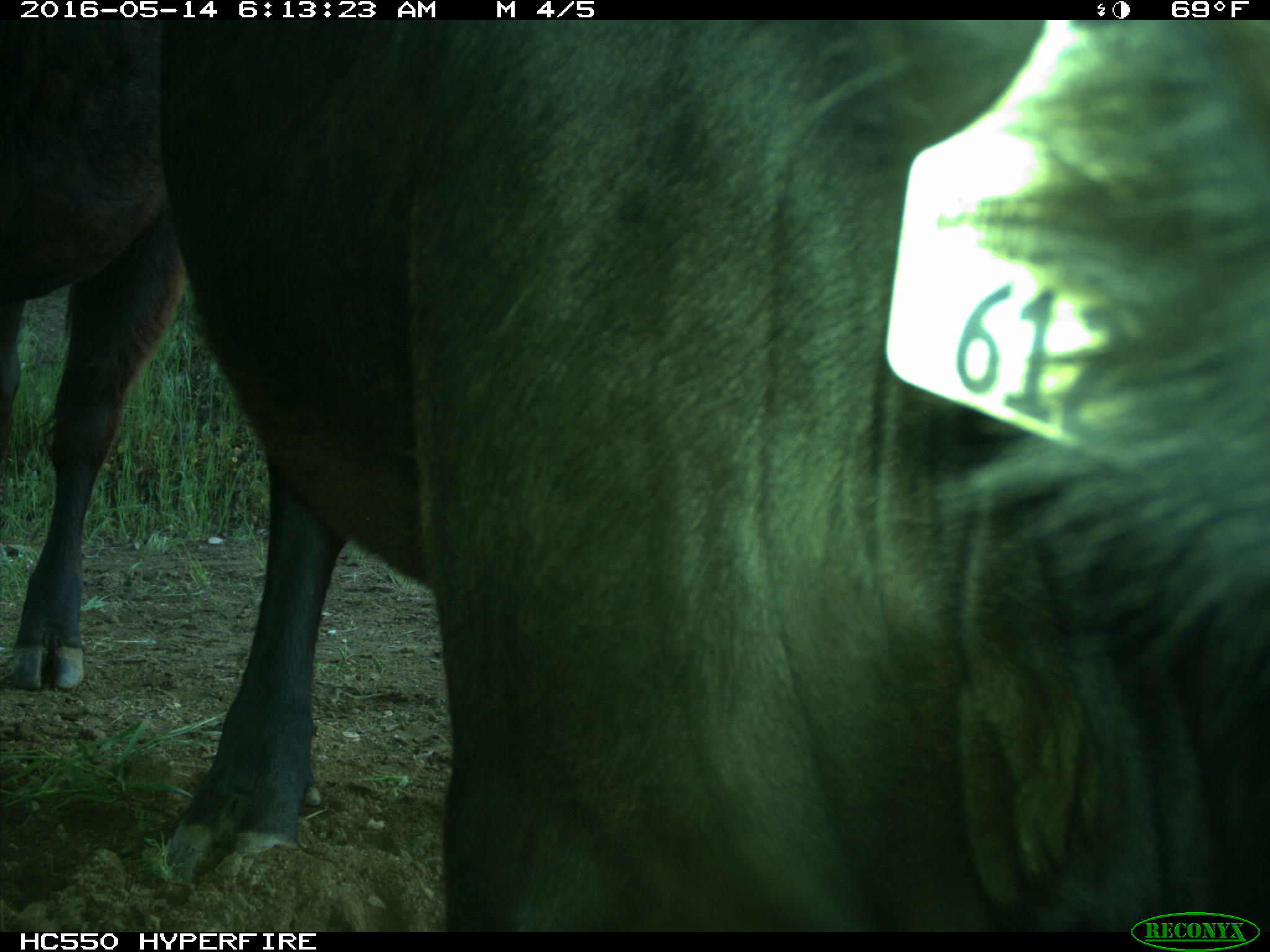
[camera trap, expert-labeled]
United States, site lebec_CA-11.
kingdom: Animalia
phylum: Chordata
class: Mammalia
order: Artiodactyla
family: Bovidae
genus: Bos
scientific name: Bos taurus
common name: domestic cow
Bos taurus (domestic cow).